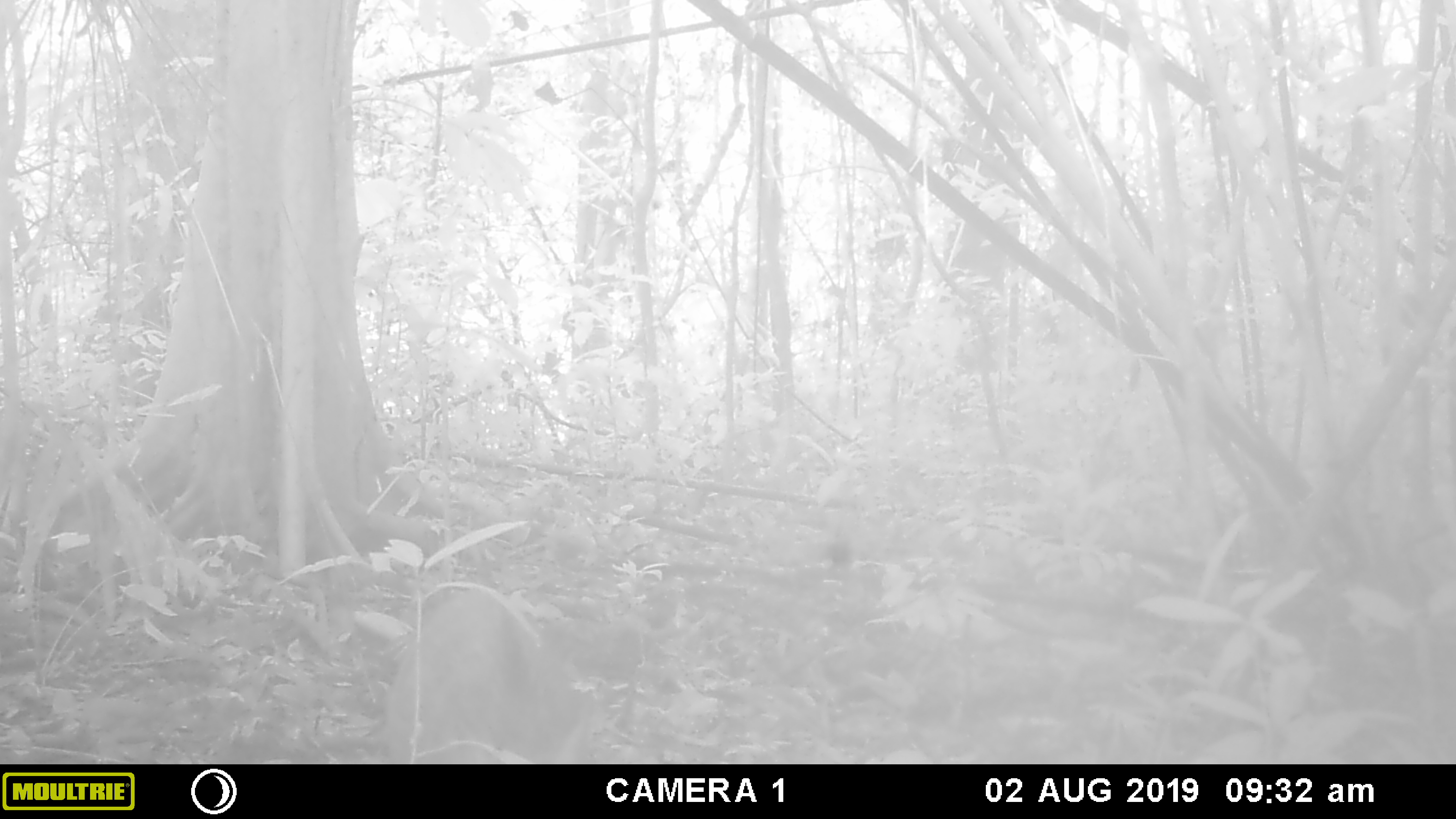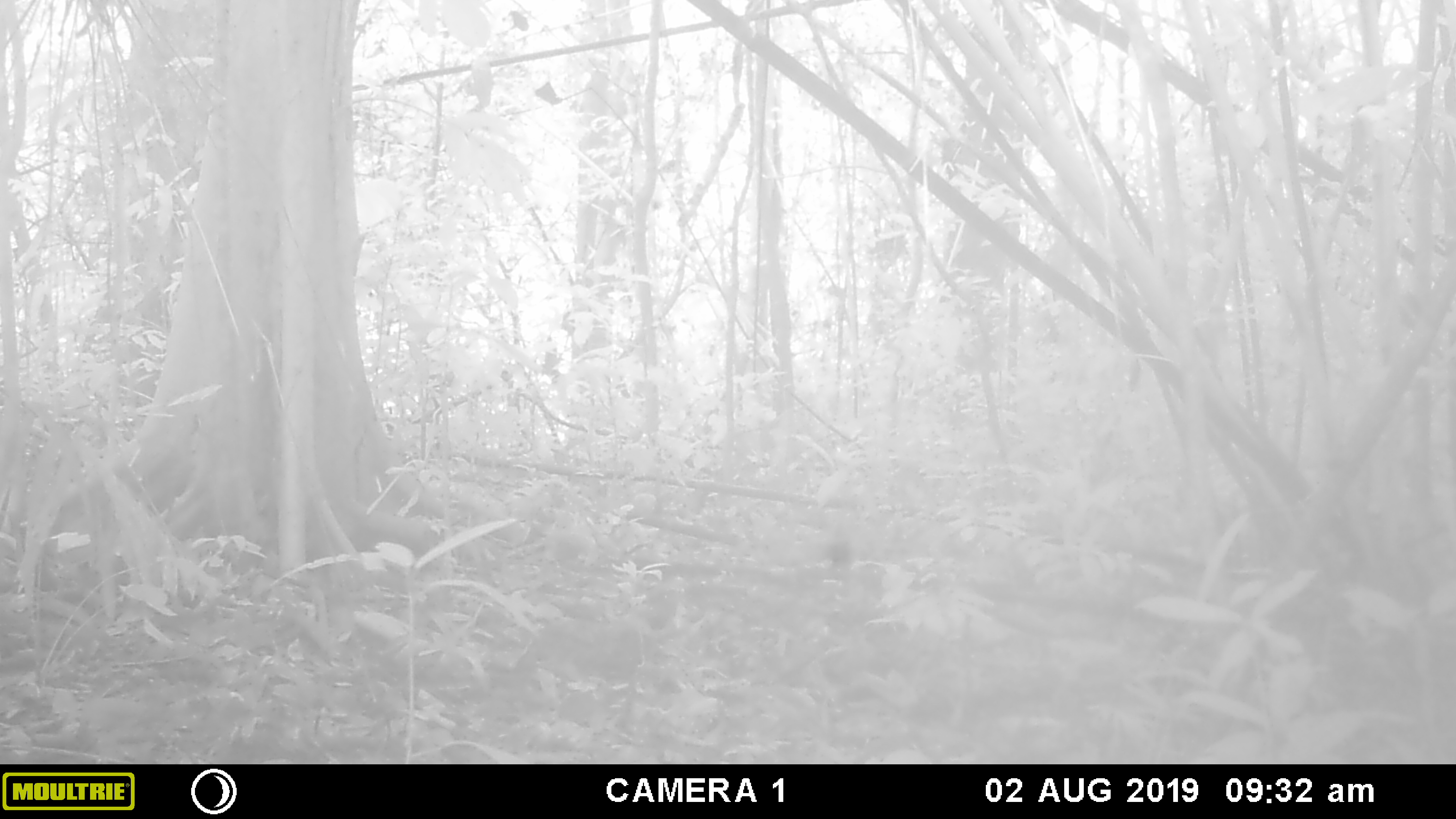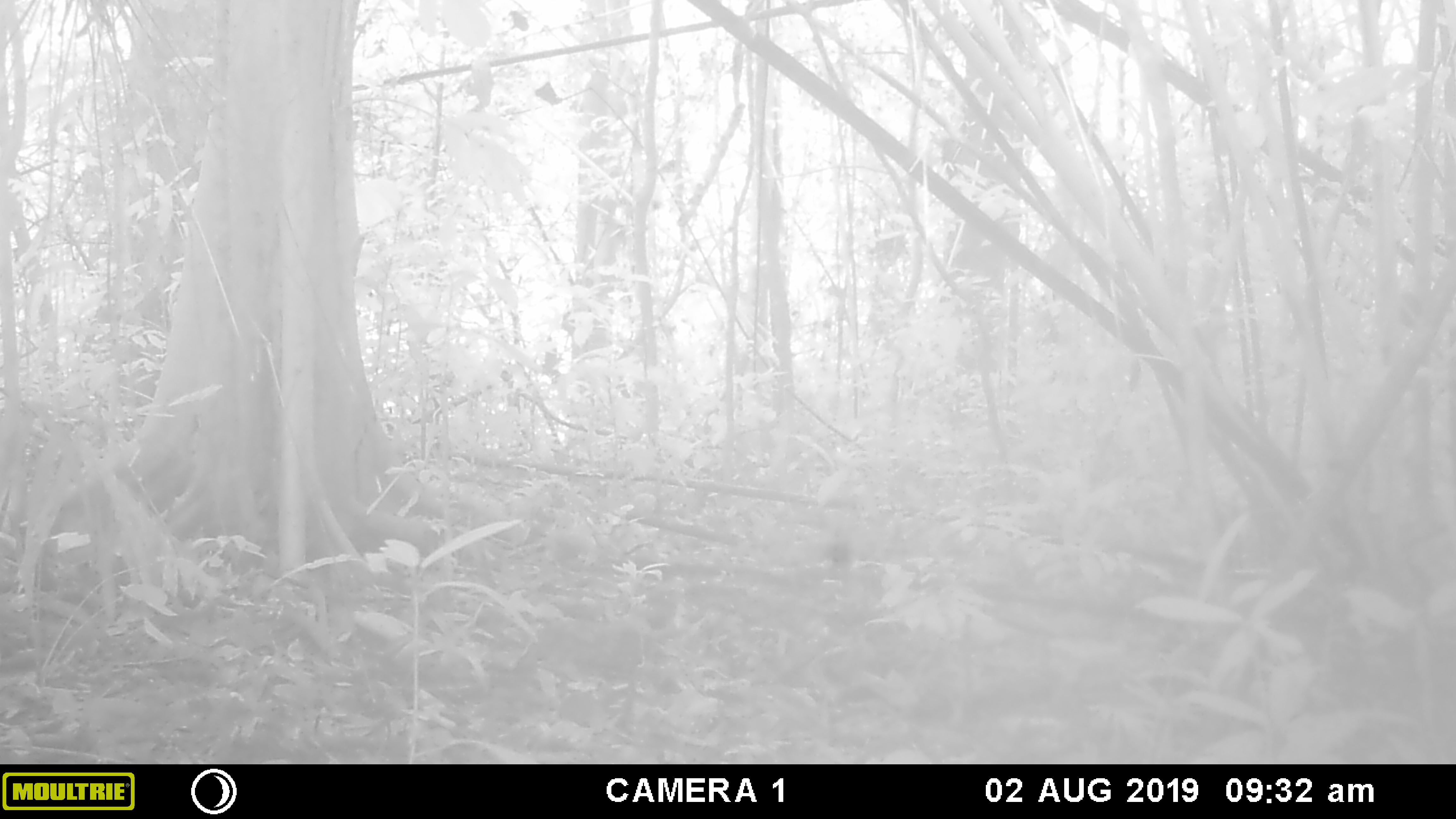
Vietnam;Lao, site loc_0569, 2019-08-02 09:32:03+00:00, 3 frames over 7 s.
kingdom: Animalia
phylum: Chordata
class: Mammalia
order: Artiodactyla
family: Suidae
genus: Sus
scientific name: Sus scrofa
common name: eurasian wild pig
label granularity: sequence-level